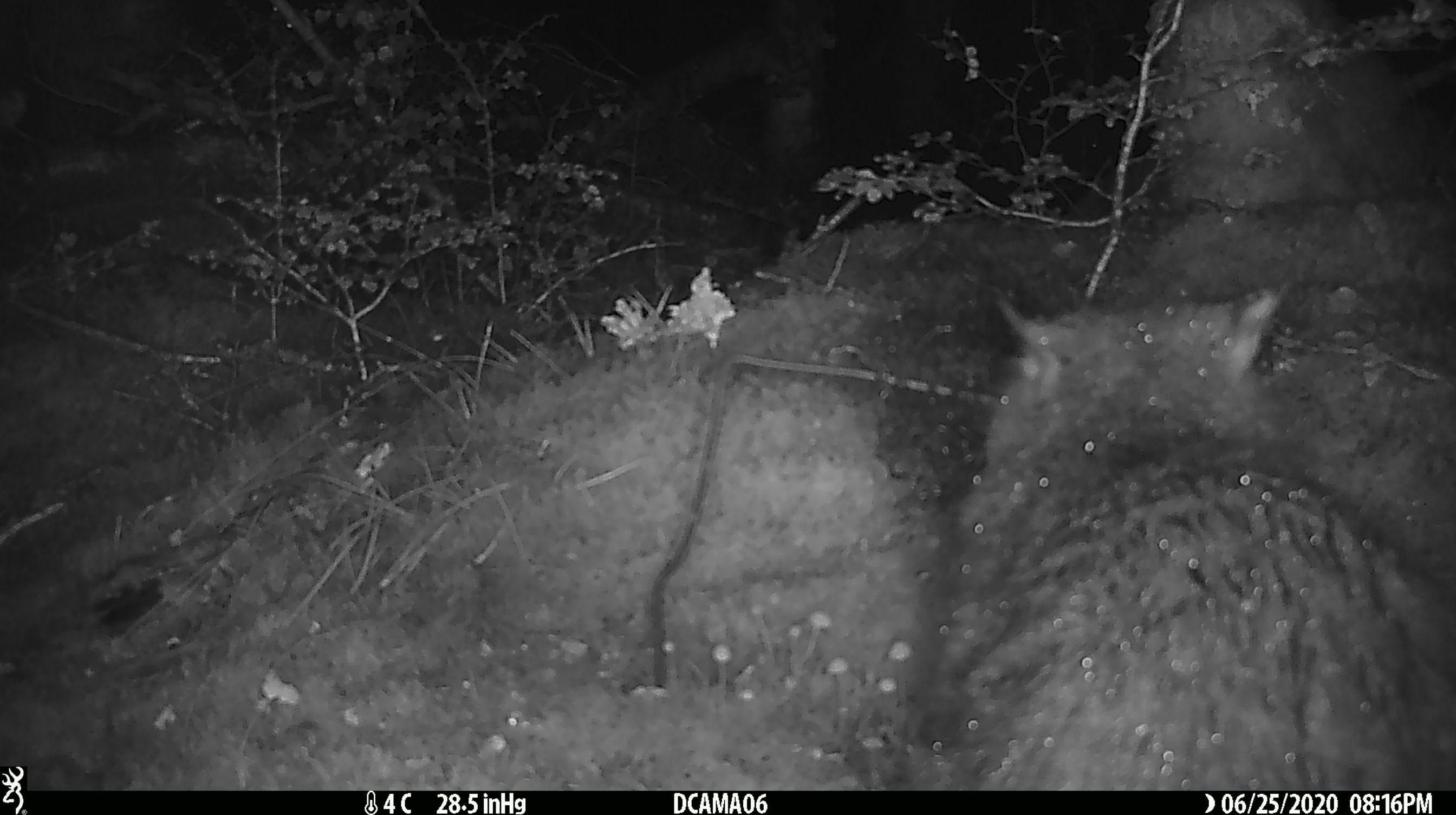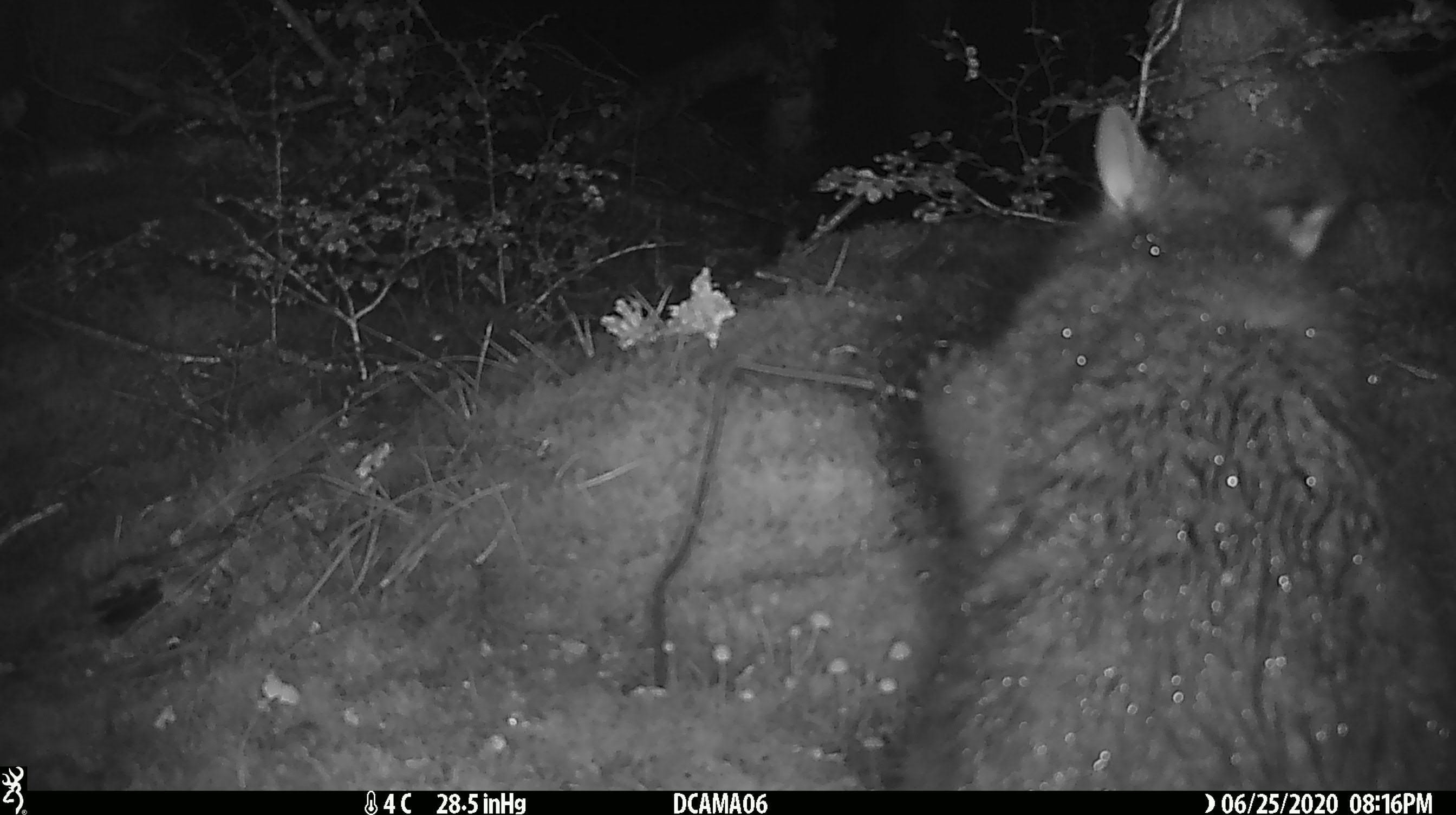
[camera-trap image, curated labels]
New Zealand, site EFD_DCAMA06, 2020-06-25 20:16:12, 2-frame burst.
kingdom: Animalia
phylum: Chordata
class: Mammalia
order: Diprotodontia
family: Phalangeridae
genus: Trichosurus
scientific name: Trichosurus vulpecula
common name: common brushtail possum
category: possum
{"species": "possum (common brushtail possum) (Trichosurus vulpecula)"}